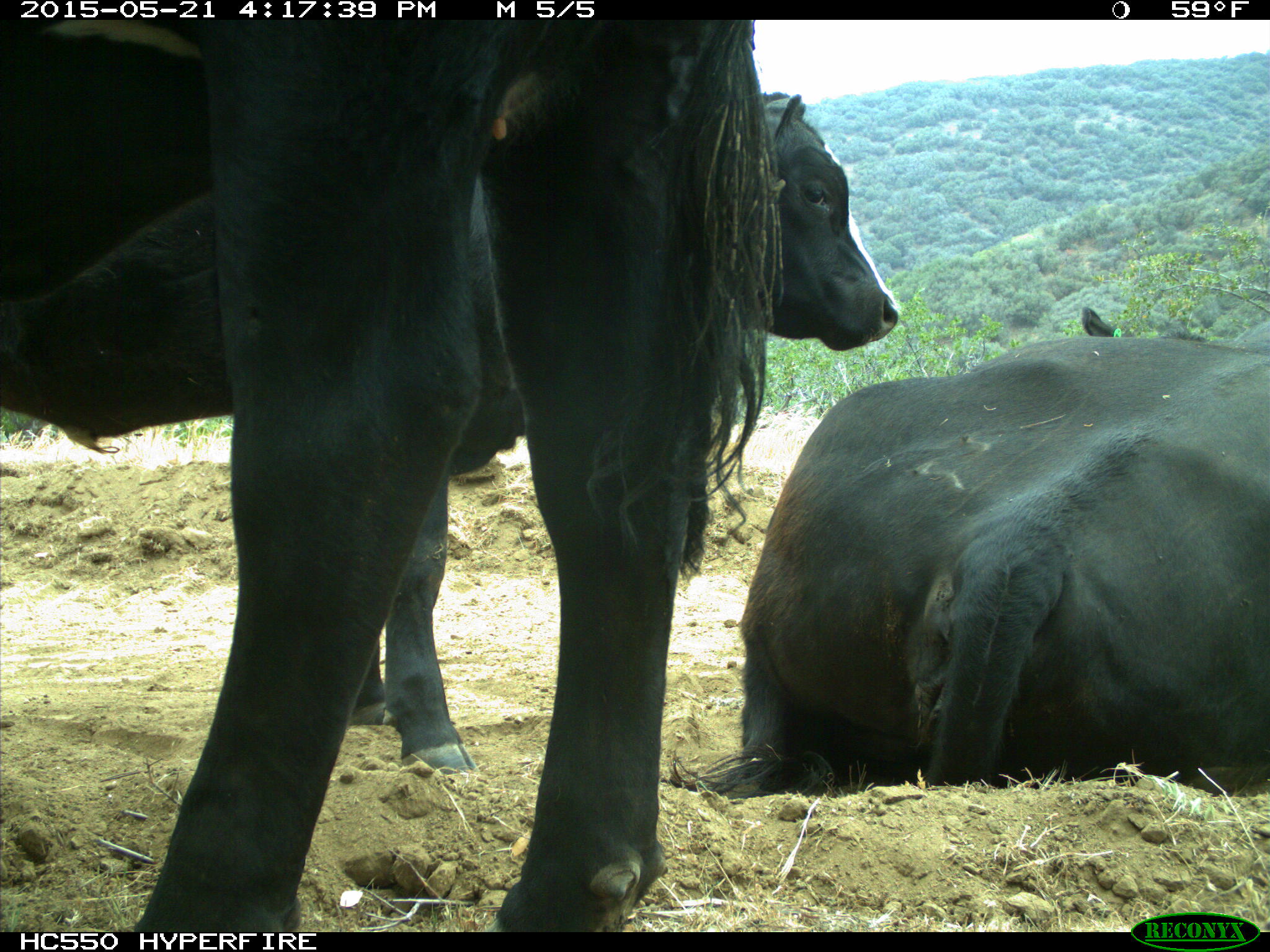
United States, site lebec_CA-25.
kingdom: Animalia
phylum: Chordata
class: Mammalia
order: Artiodactyla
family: Bovidae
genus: Bos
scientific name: Bos taurus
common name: domestic cow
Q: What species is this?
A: Bos taurus (domestic cow).